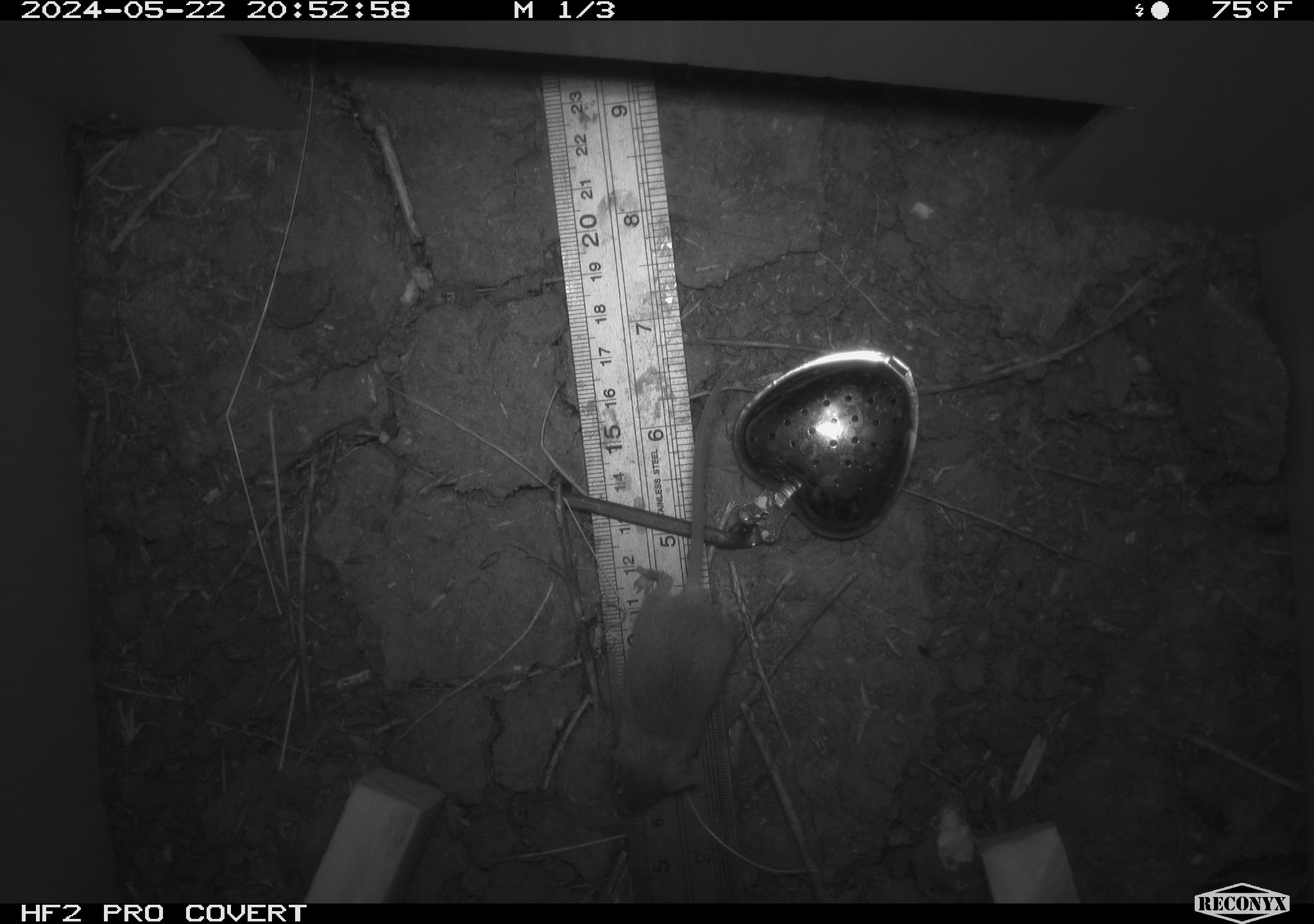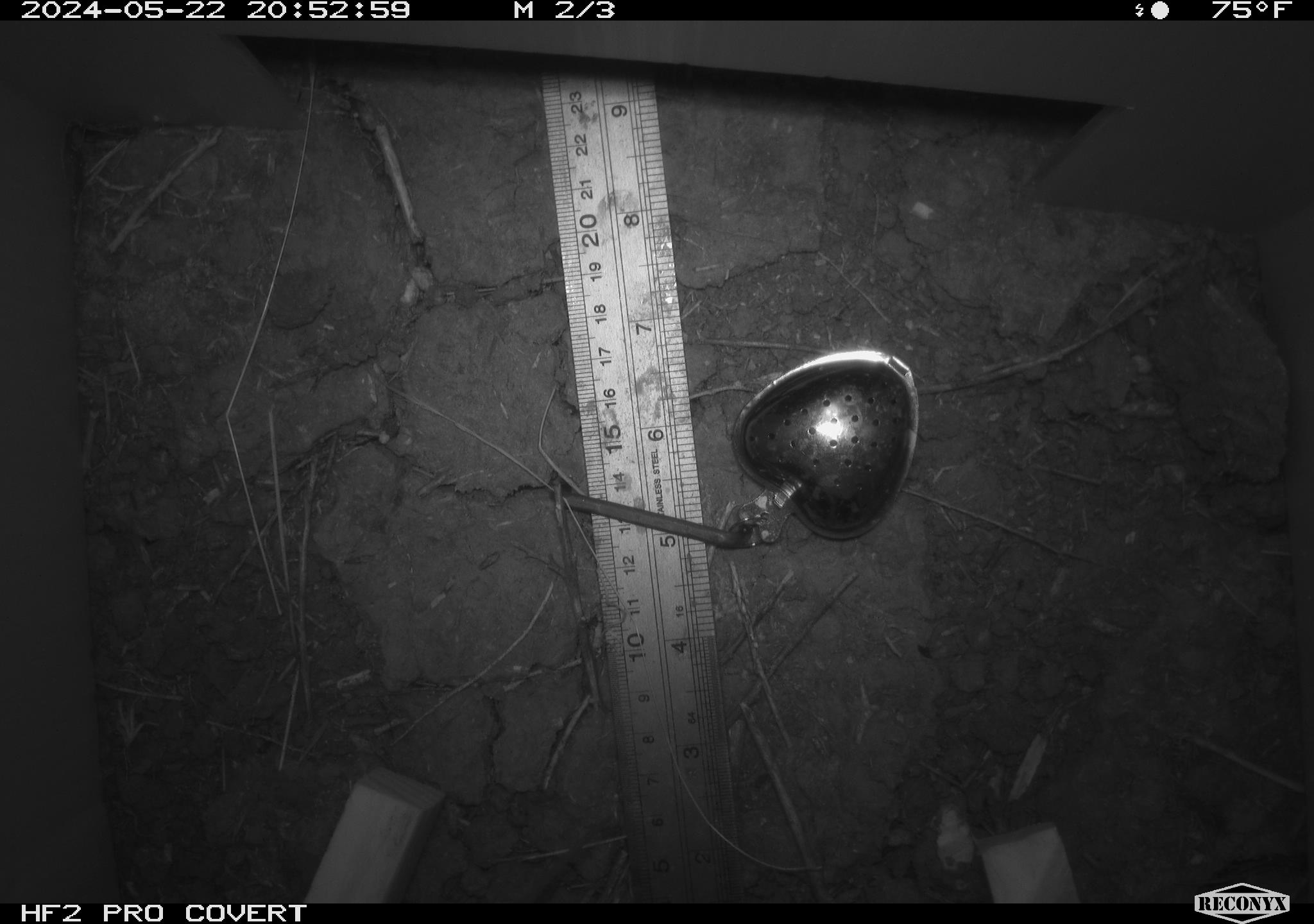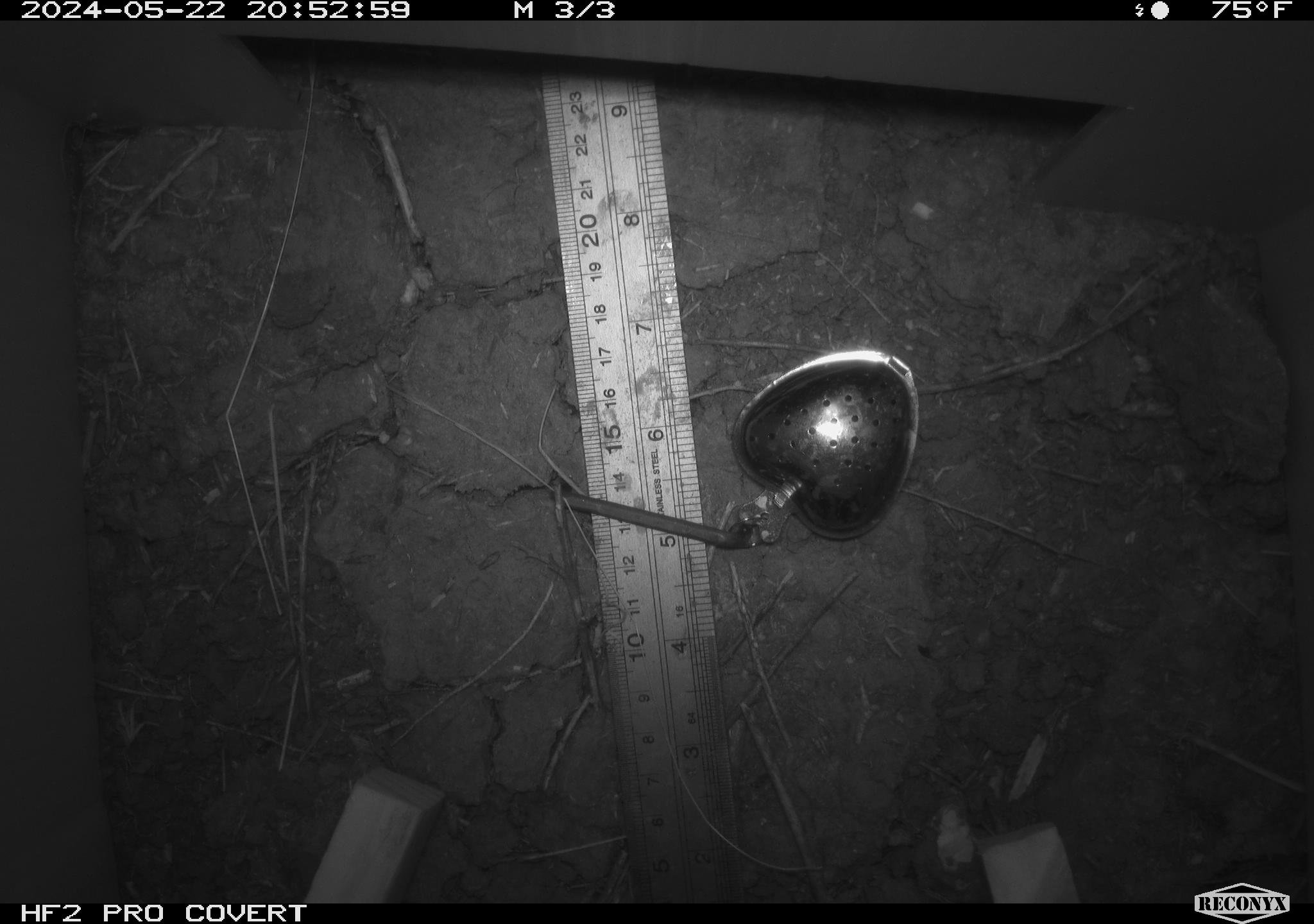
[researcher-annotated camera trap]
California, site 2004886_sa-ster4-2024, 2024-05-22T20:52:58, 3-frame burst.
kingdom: Animalia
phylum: Chordata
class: Mammalia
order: Rodentia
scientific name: Rodentia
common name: mouse species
Mouse species (Rodentia).